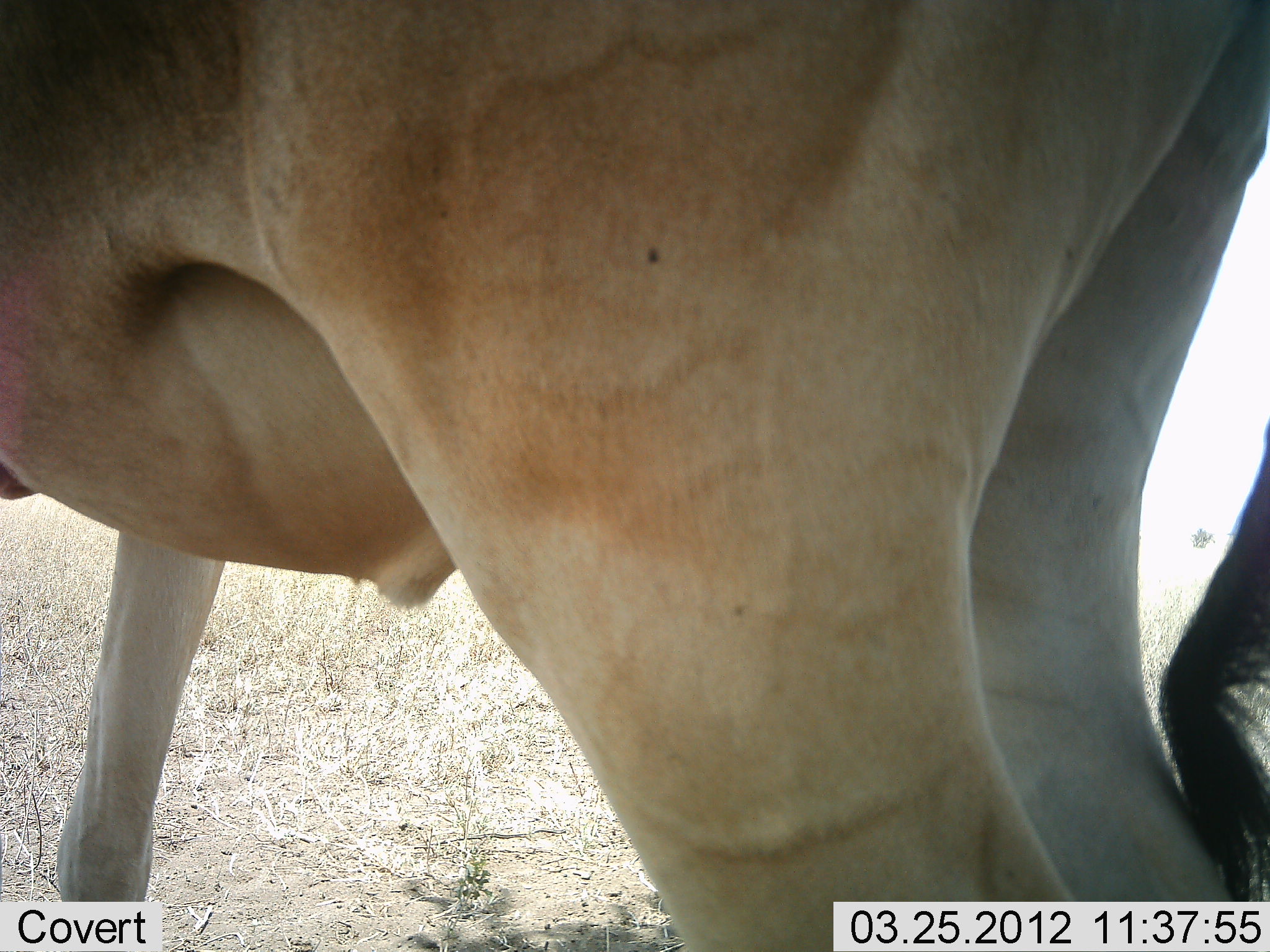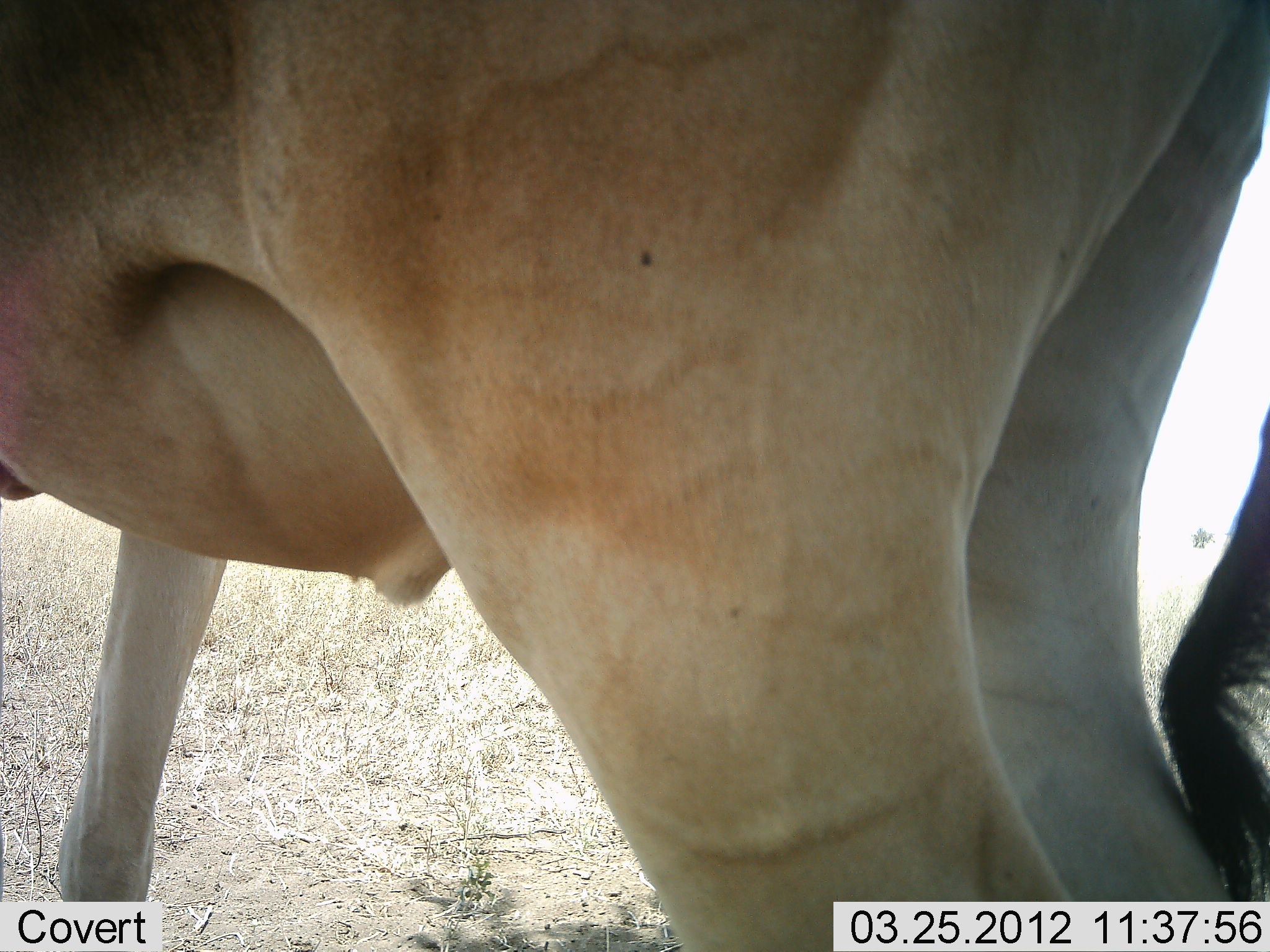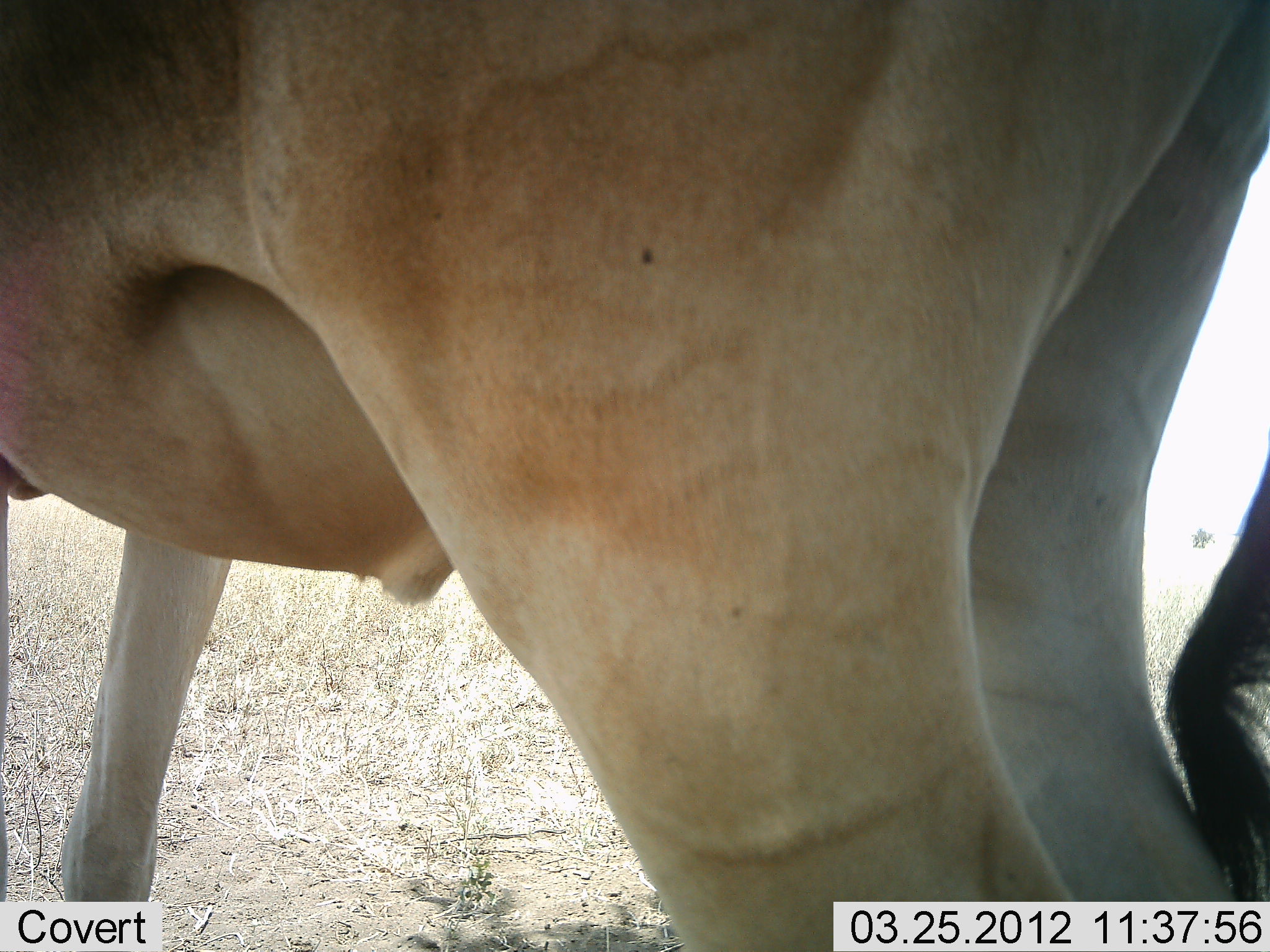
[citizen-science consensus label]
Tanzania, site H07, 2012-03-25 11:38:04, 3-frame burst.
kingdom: Animalia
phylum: Chordata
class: Mammalia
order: Artiodactyla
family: Bovidae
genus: Alcelaphus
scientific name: Alcelaphus buselaphus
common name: hartebeest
Hartebeest (Alcelaphus buselaphus), count 1. Behavior (volunteer vote fractions): standing 94%, resting 6%, moving 0%, interacting 0%. Young present (vote fraction): 0%. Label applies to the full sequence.